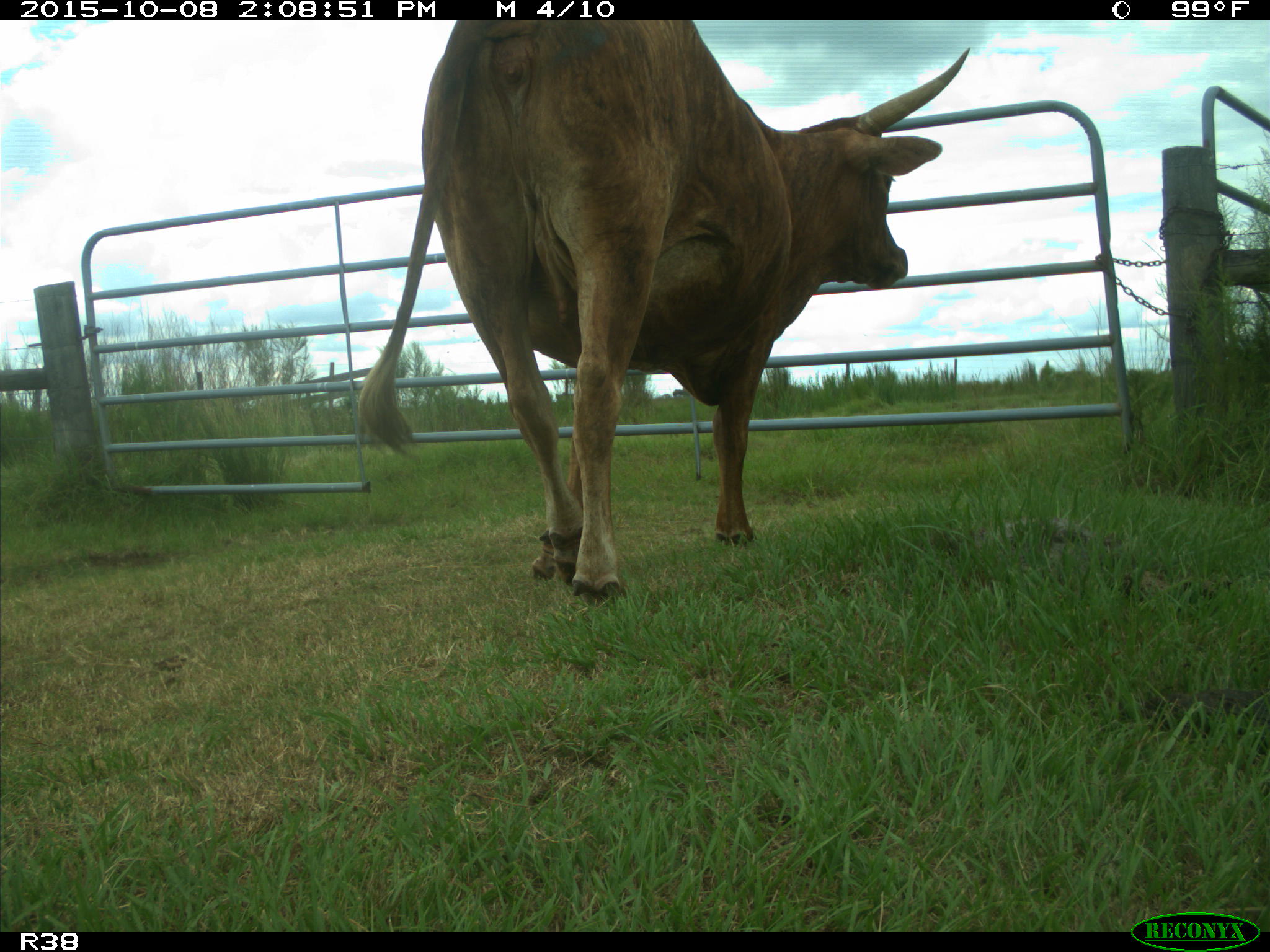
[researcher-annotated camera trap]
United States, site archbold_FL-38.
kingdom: Animalia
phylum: Chordata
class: Mammalia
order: Artiodactyla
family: Bovidae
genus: Bos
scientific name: Bos taurus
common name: domestic cow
Bos taurus (domestic cow).